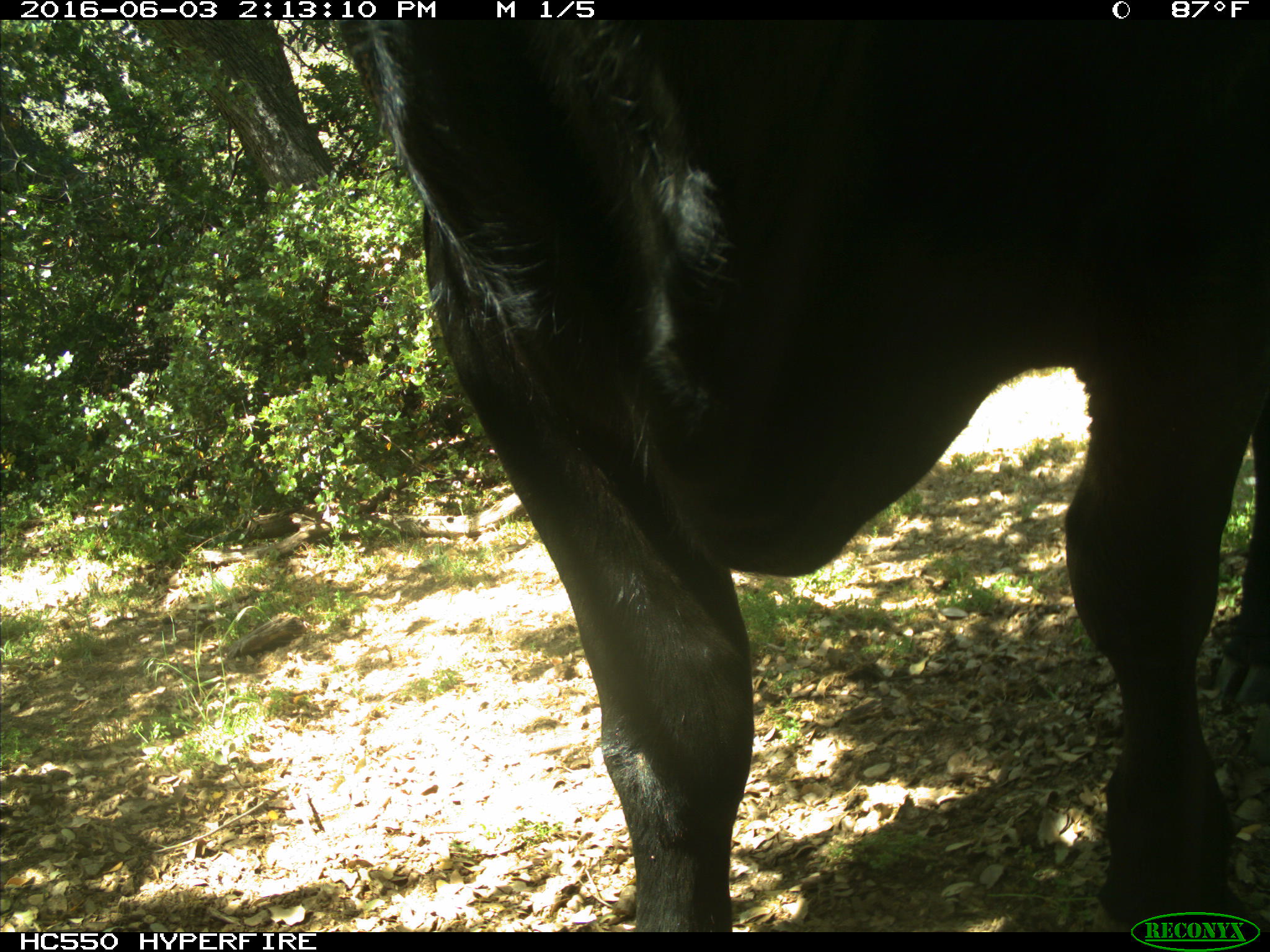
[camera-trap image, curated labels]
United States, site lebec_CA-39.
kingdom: Animalia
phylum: Chordata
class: Mammalia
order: Artiodactyla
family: Bovidae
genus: Bos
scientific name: Bos taurus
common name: domestic cow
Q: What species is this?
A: Bos taurus (domestic cow).